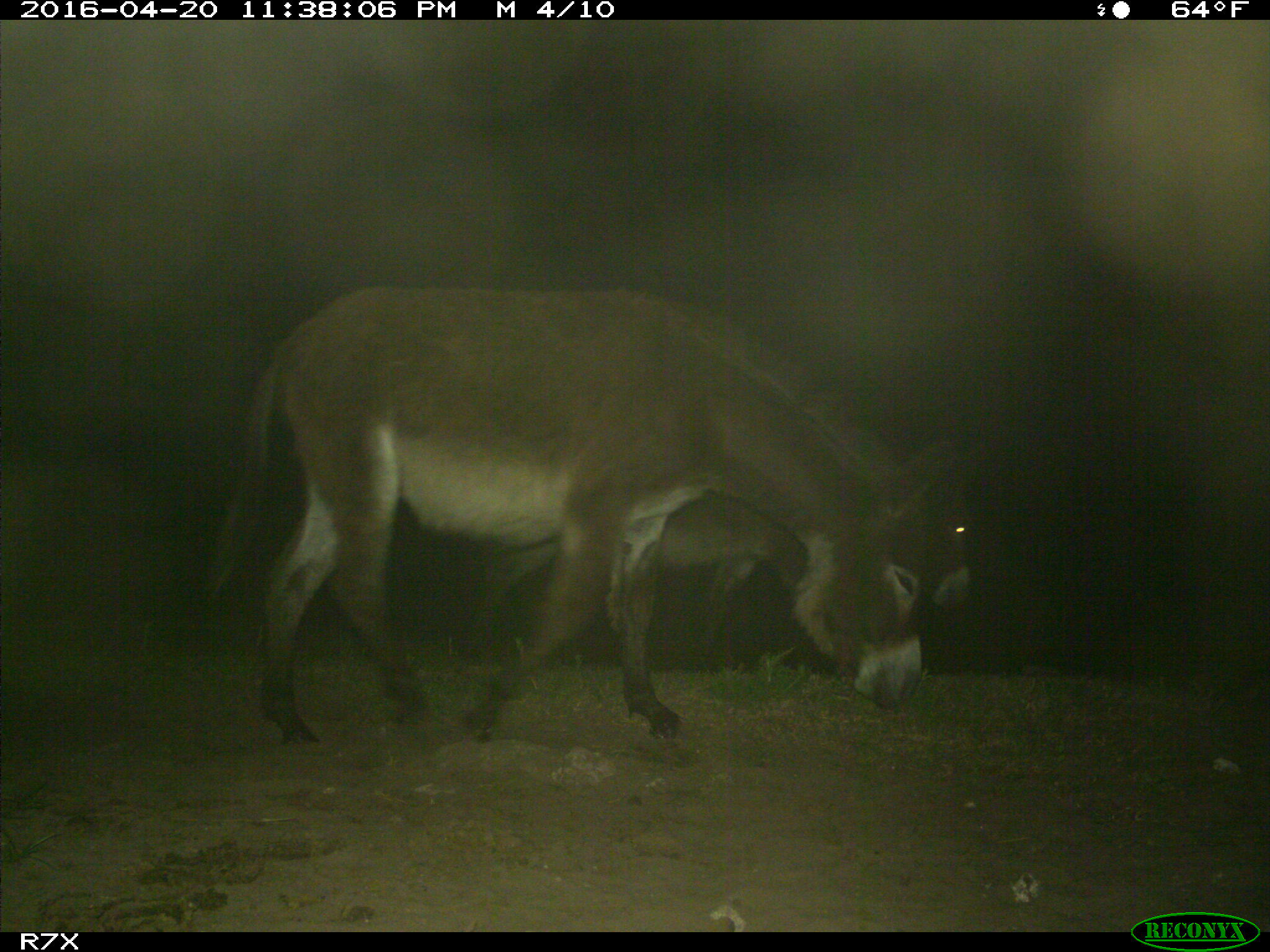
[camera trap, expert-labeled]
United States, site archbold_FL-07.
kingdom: Animalia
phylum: Chordata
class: Mammalia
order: Artiodactyla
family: Bovidae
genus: Bos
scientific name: Bos taurus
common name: domestic cow